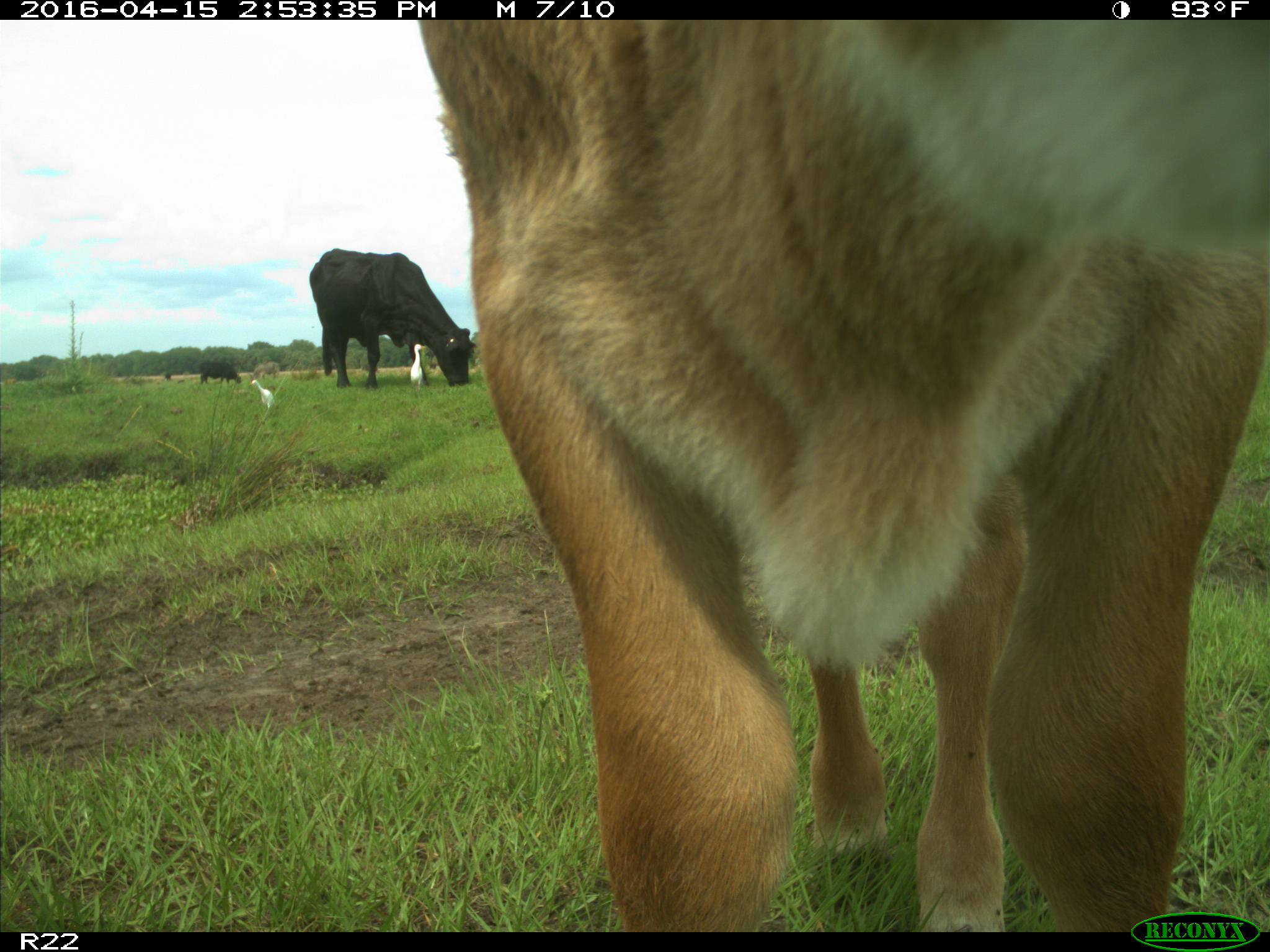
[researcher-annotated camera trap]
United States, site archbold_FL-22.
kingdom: Animalia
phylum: Chordata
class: Mammalia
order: Artiodactyla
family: Bovidae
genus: Bos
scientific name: Bos taurus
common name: domestic cow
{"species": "Bos taurus (domestic cow)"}